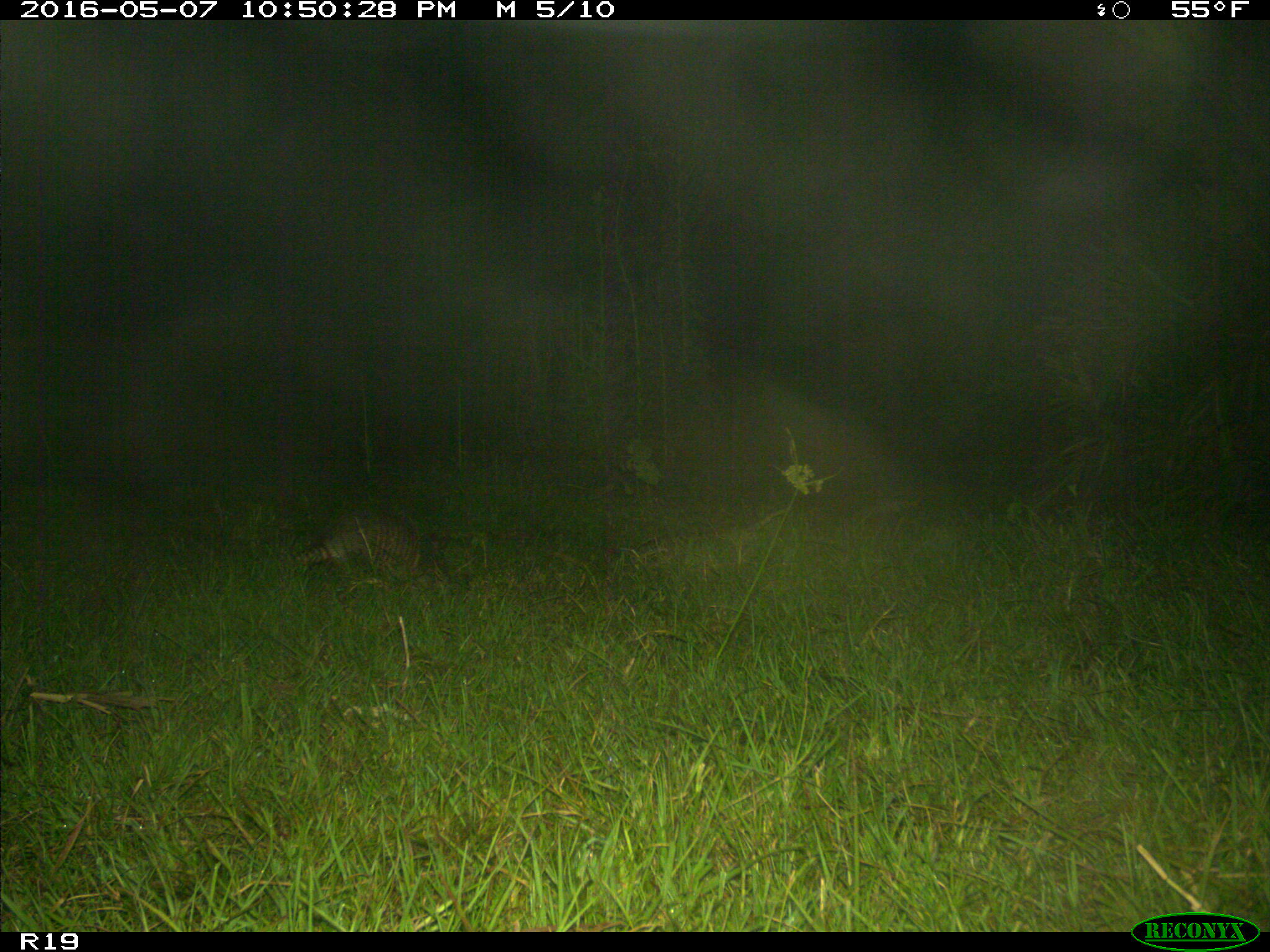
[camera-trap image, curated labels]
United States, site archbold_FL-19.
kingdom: Animalia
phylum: Chordata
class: Mammalia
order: Cingulata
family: Dasypodidae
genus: Dasypus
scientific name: Dasypus novemcinctus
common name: nine-banded armadillo